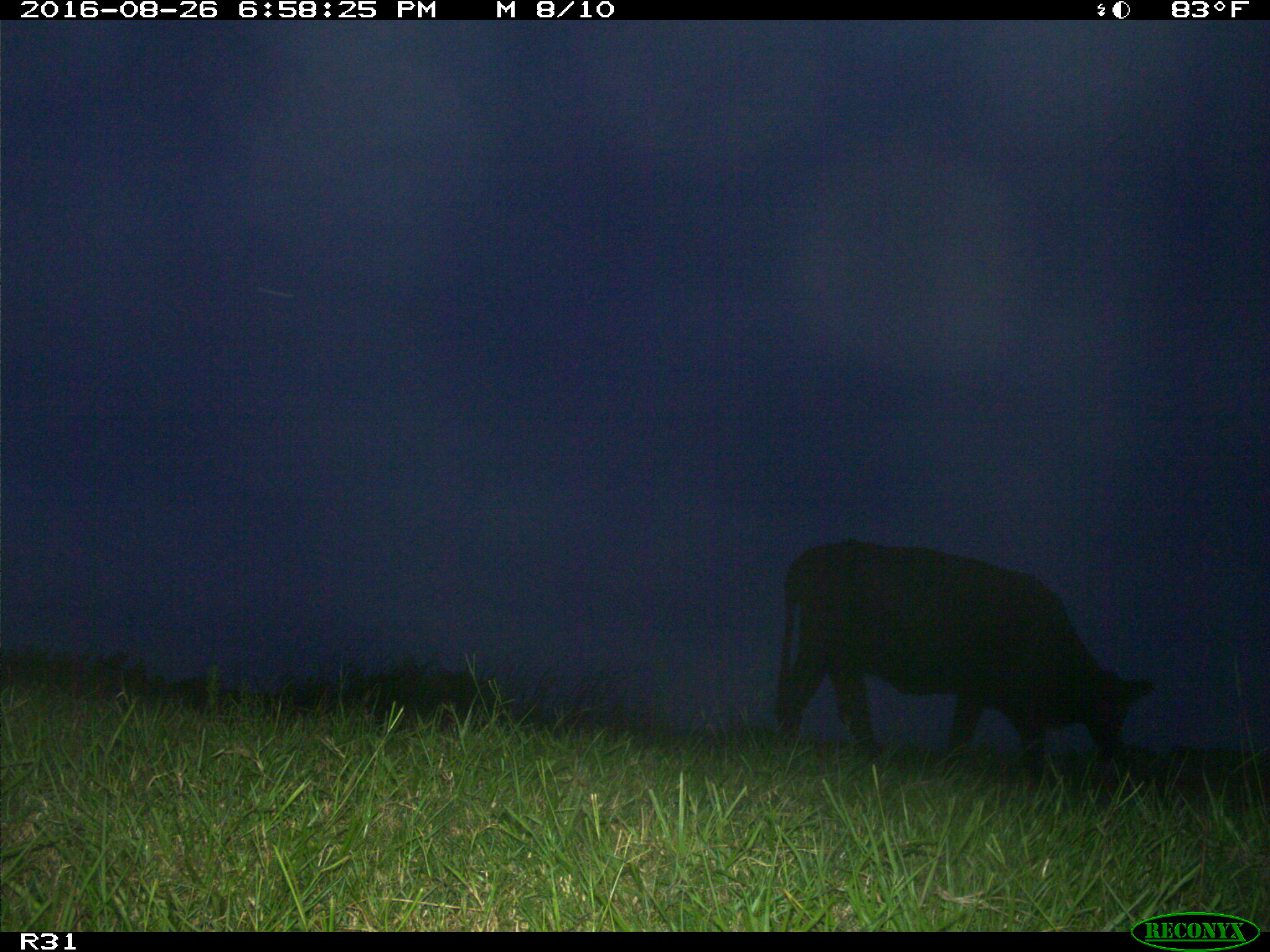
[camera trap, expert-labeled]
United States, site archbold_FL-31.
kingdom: Animalia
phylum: Chordata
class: Mammalia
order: Artiodactyla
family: Bovidae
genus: Bos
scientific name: Bos taurus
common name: domestic cow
Bos taurus (domestic cow).